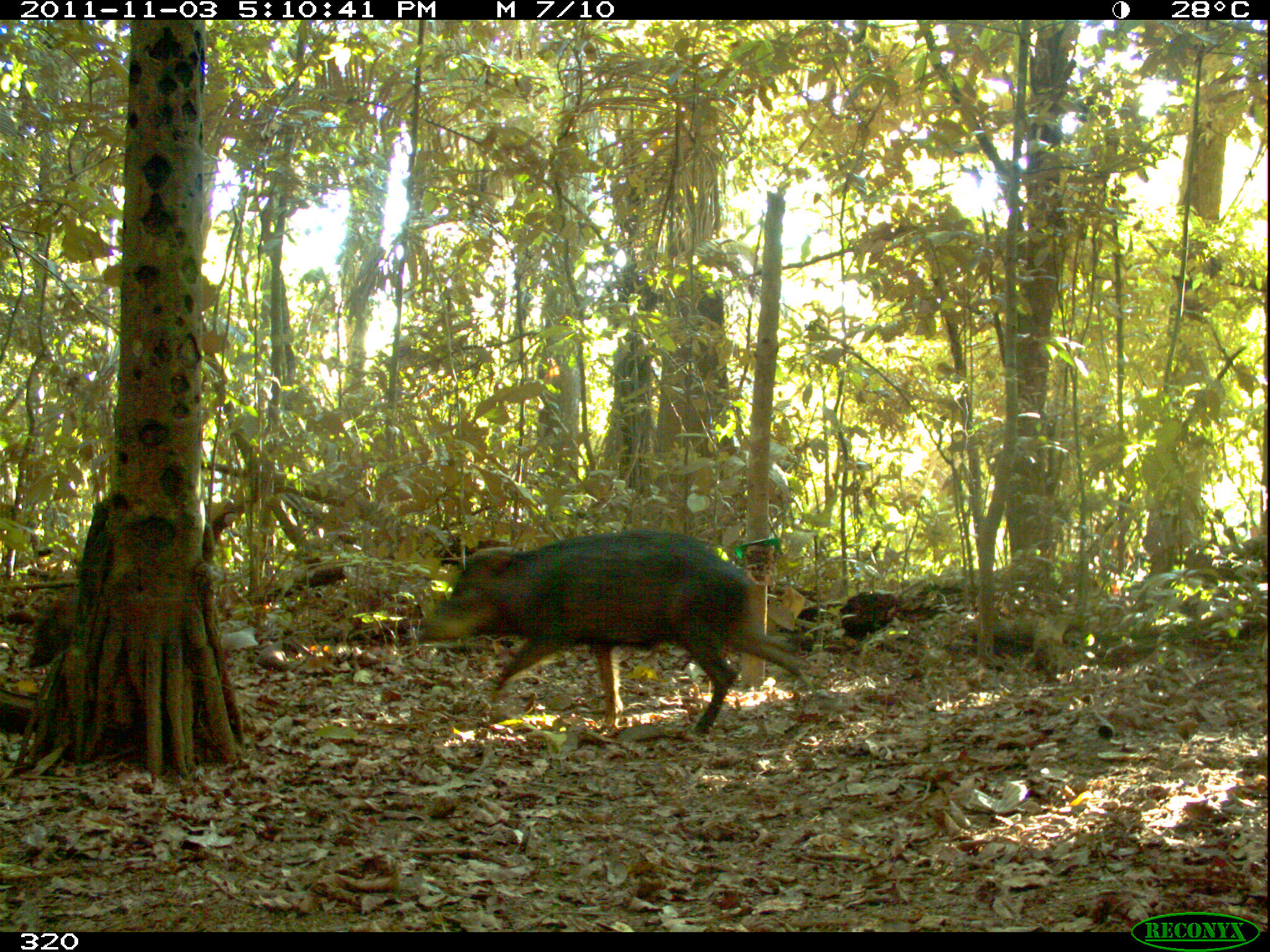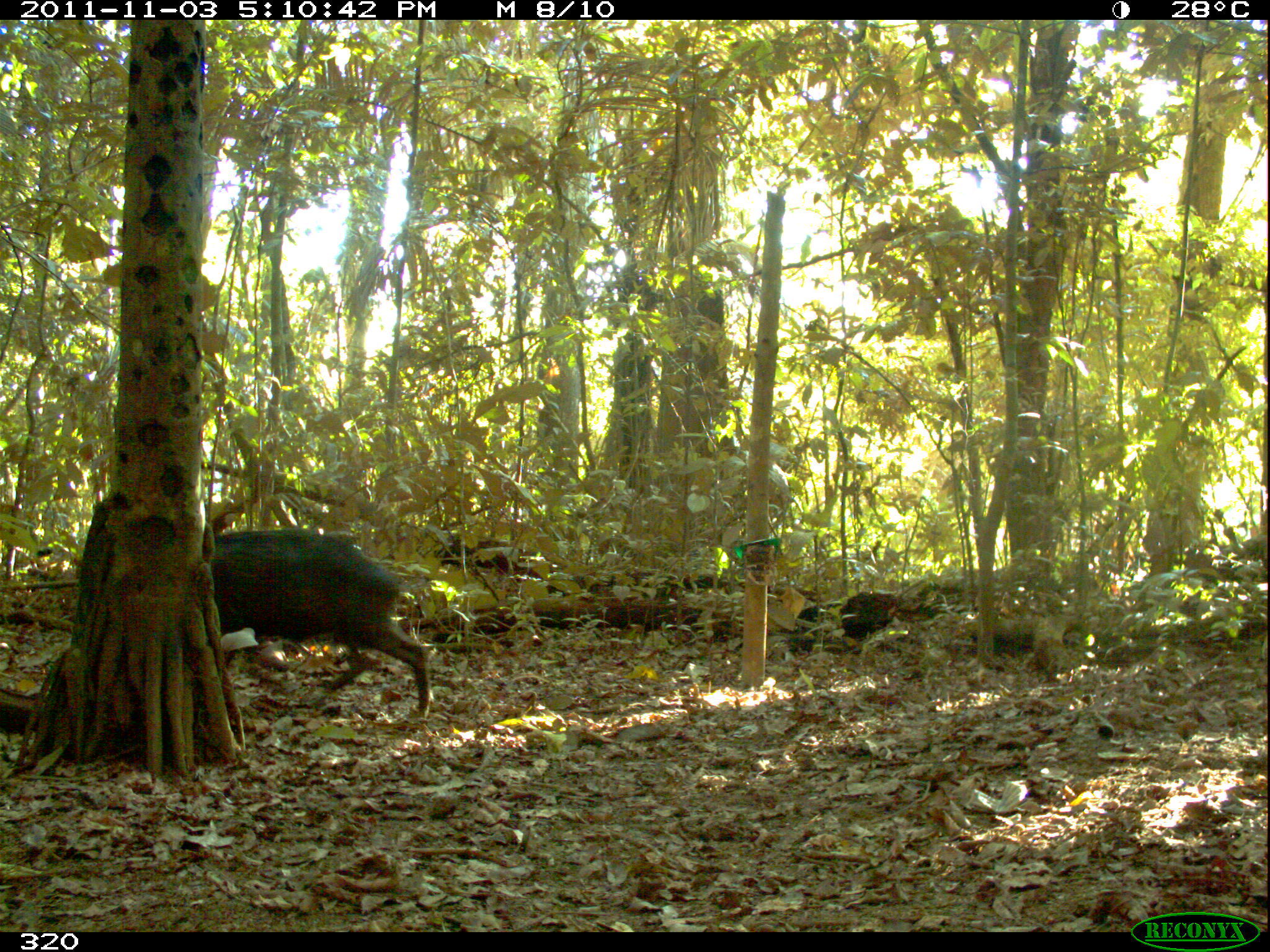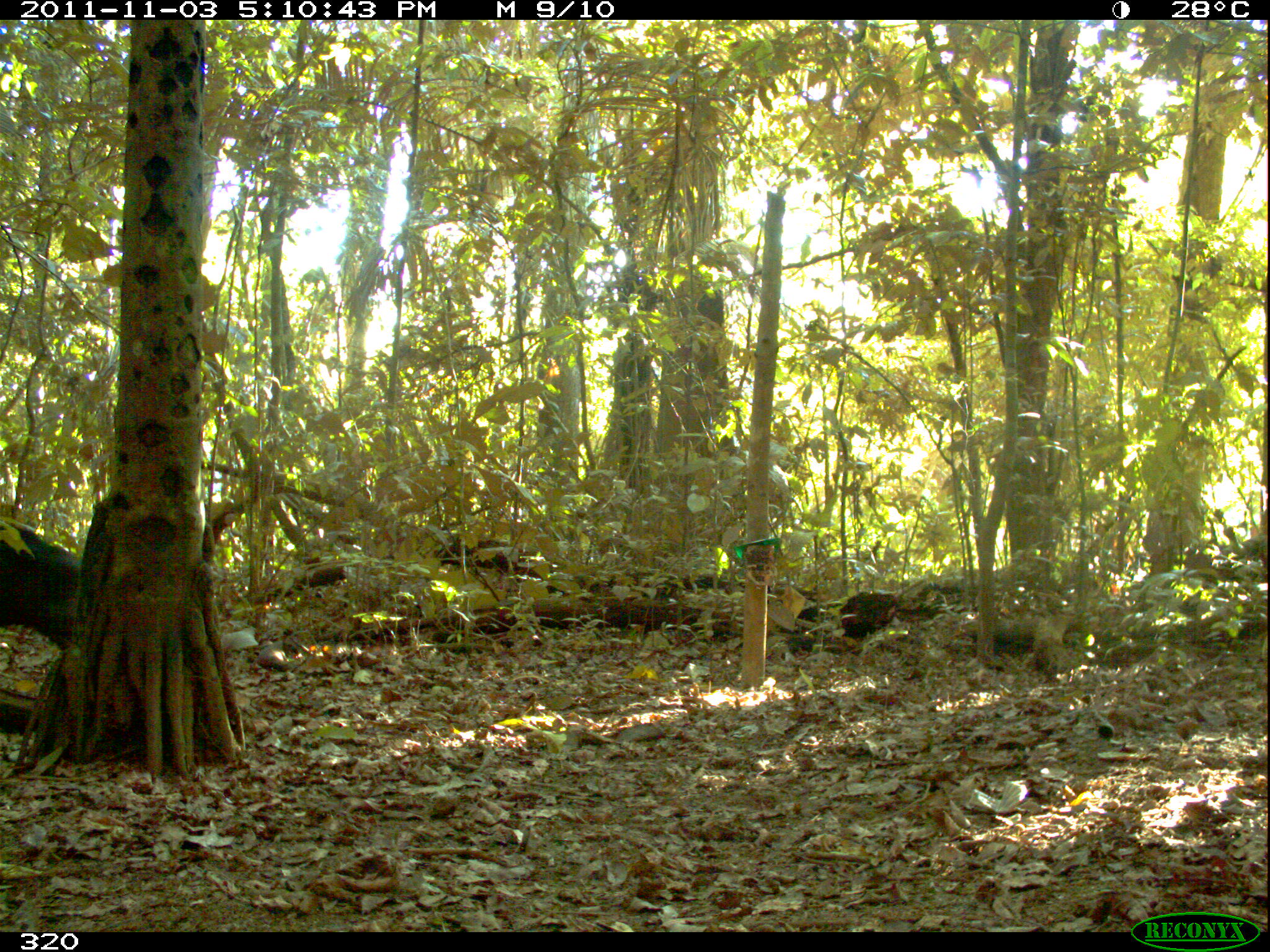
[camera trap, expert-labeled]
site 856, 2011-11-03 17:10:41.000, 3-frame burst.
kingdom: Animalia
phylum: Chordata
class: Mammalia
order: Artiodactyla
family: Tayassuidae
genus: Tayassu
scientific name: Tayassu pecari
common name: white-lipped peccary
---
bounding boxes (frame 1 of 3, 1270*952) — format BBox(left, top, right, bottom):
tayassu pecari: BBox(418, 526, 813, 738)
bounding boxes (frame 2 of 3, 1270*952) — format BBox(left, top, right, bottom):
tayassu pecari: BBox(209, 509, 435, 723)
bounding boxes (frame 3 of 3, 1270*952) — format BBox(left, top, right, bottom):
tayassu pecari: BBox(0, 520, 81, 652)